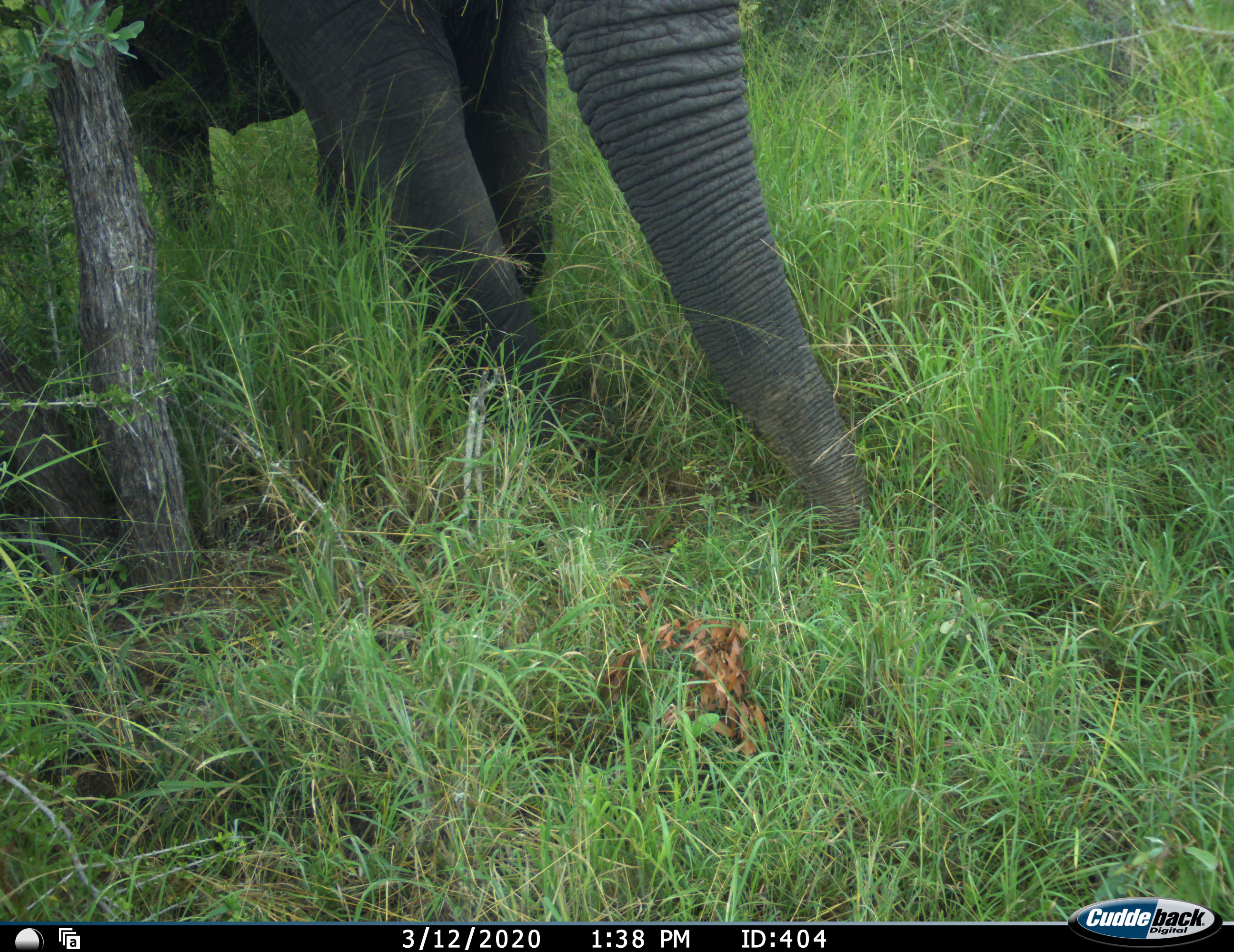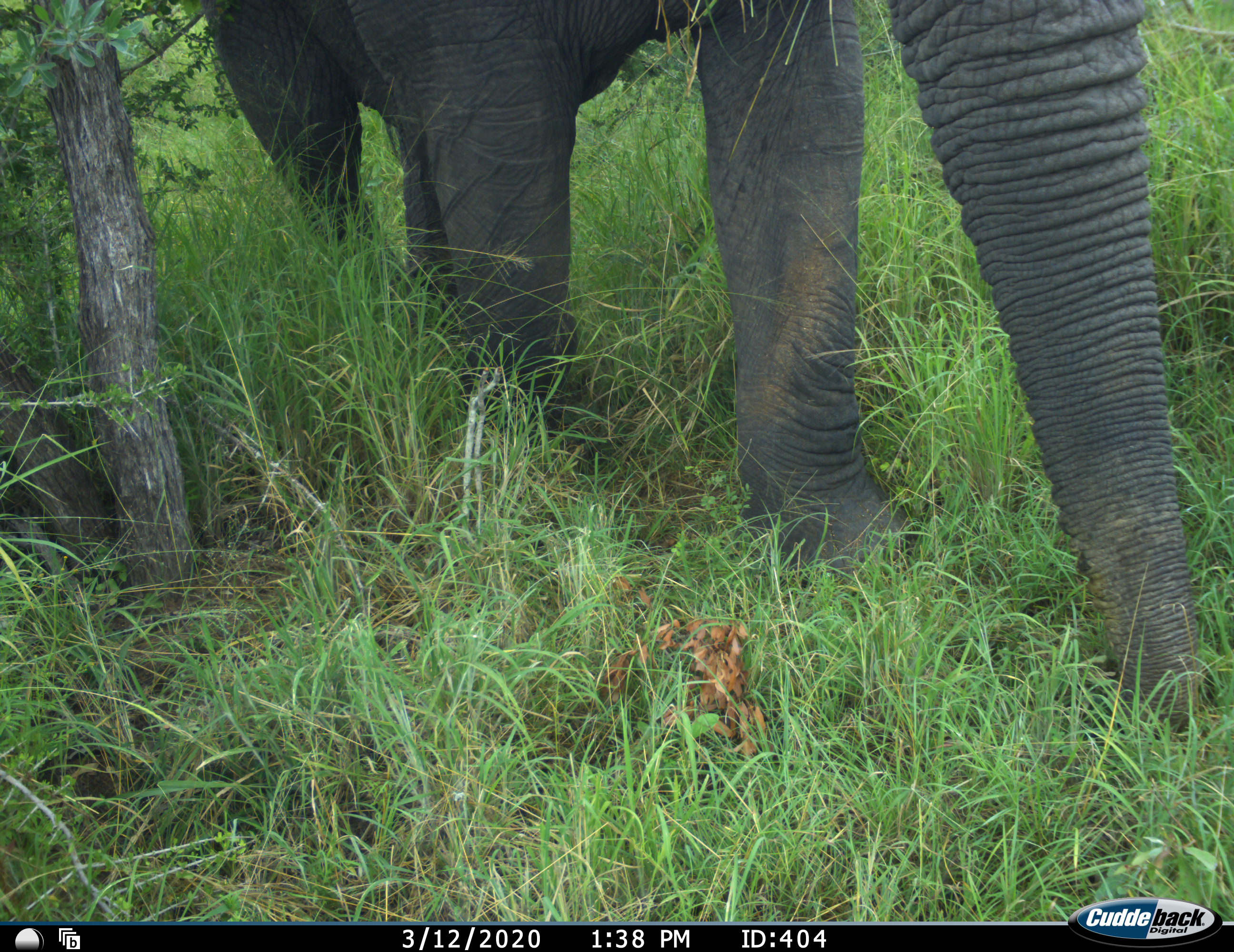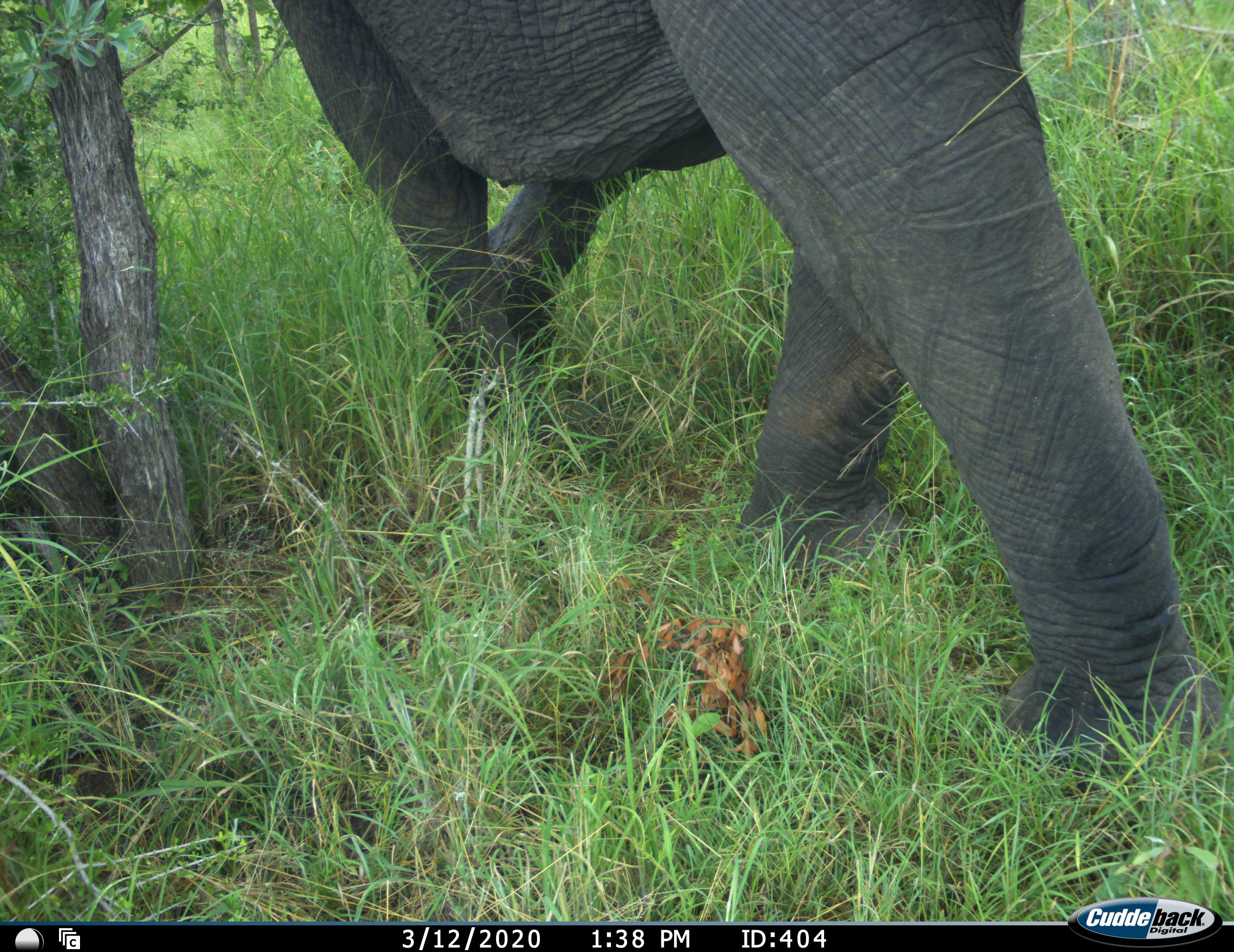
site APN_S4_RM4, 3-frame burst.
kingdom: Animalia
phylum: Chordata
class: Mammalia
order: Proboscidea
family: Elephantidae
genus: Loxodonta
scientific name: Loxodonta africana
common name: african bush elephant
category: elephant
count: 1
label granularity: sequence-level